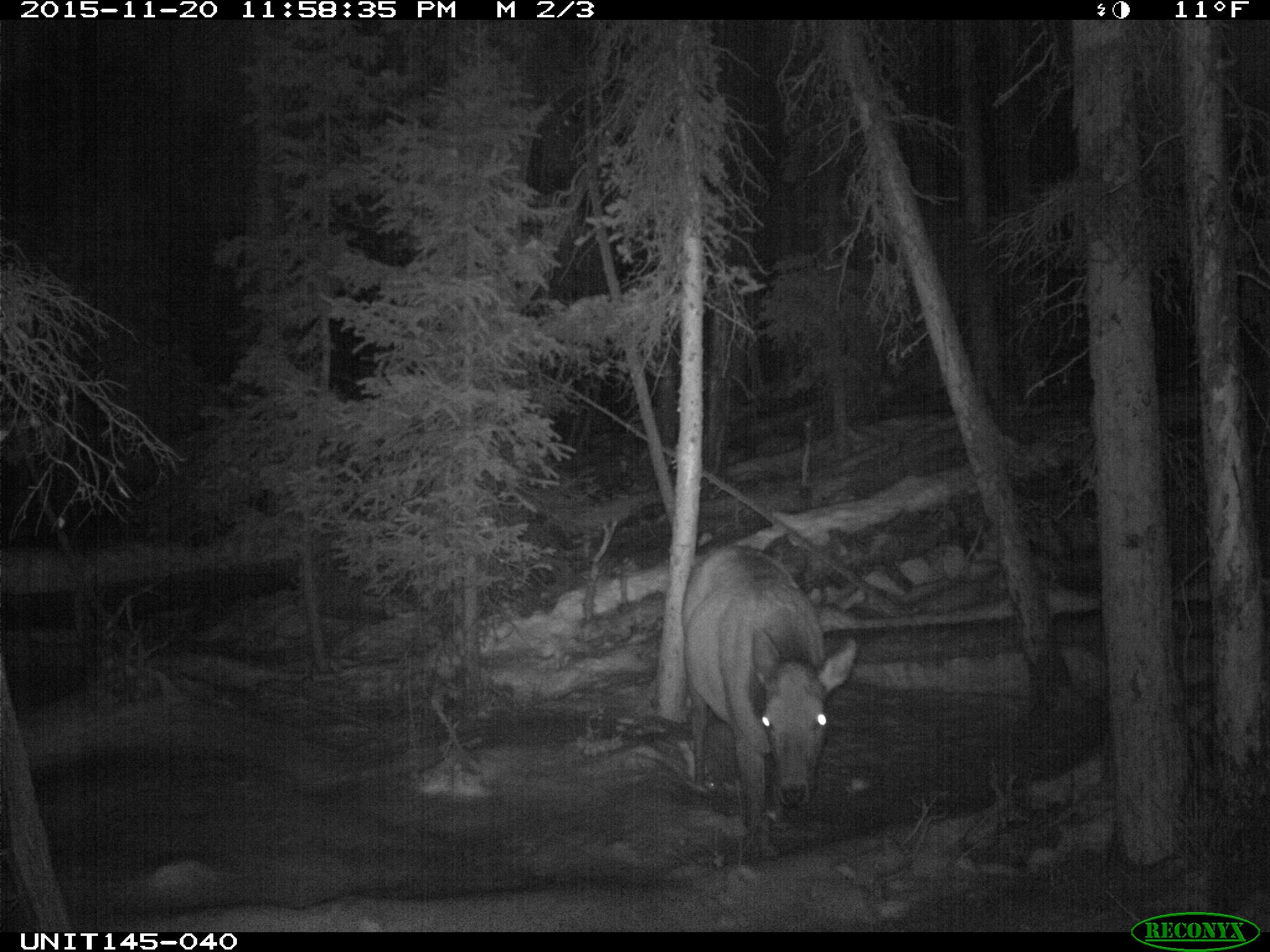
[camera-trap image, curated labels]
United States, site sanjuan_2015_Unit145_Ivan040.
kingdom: Animalia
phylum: Chordata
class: Mammalia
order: Artiodactyla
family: Cervidae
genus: Cervus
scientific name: Cervus elaphus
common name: red deer